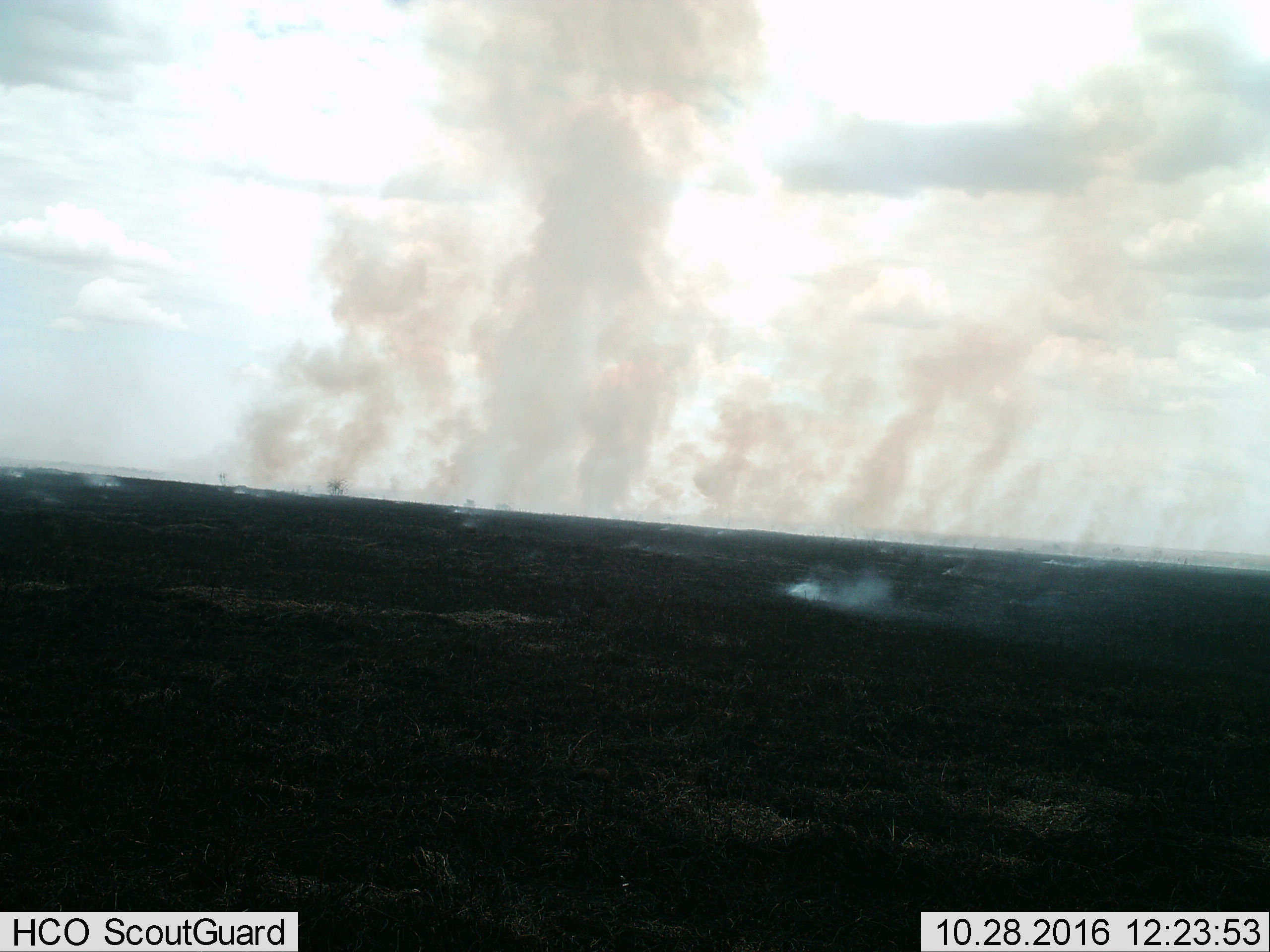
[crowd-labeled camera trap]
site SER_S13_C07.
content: unidentified animal